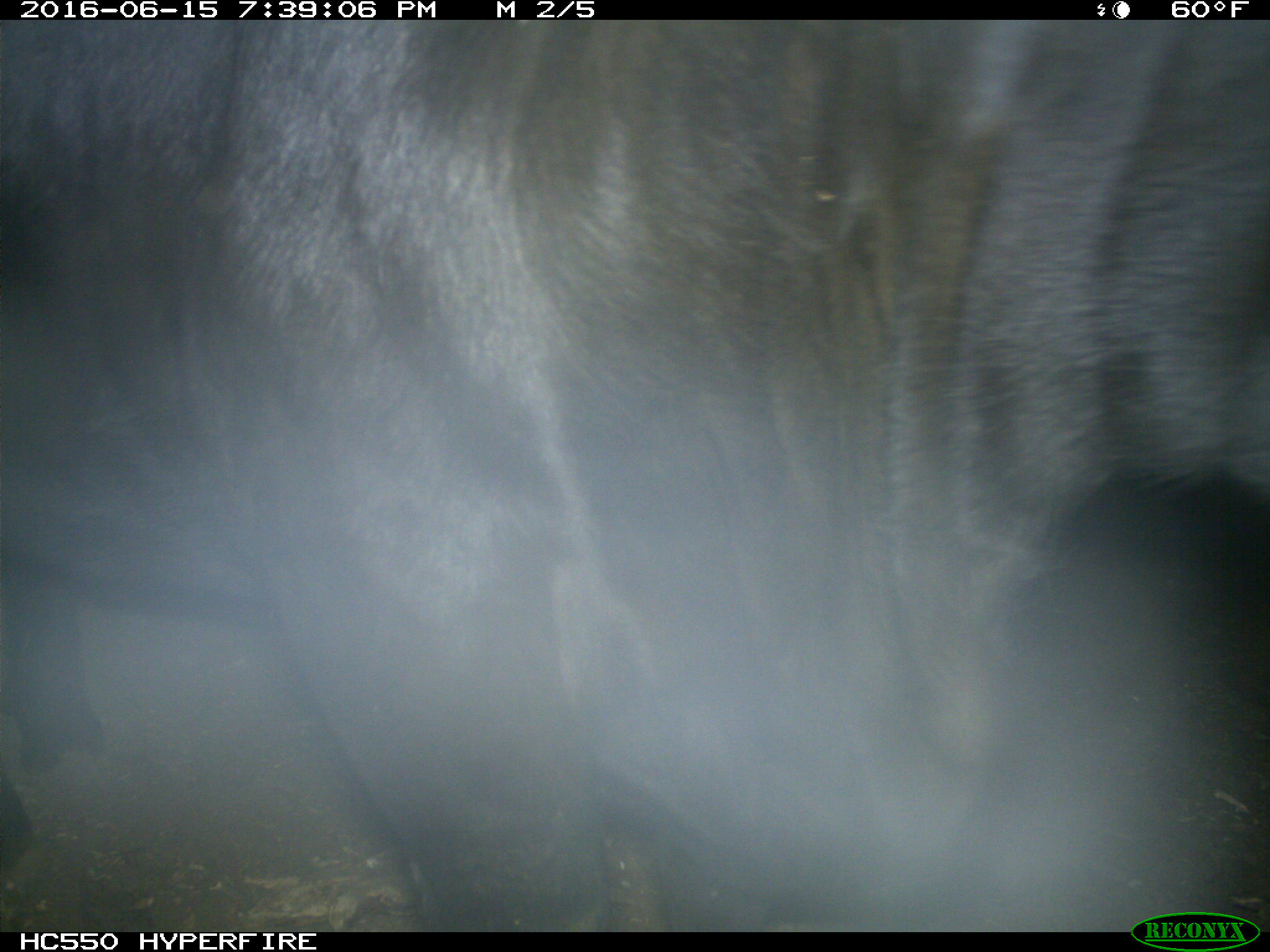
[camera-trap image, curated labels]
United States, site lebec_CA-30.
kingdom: Animalia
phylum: Chordata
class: Mammalia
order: Artiodactyla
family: Bovidae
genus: Bos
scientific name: Bos taurus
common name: domestic cow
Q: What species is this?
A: Bos taurus (domestic cow).